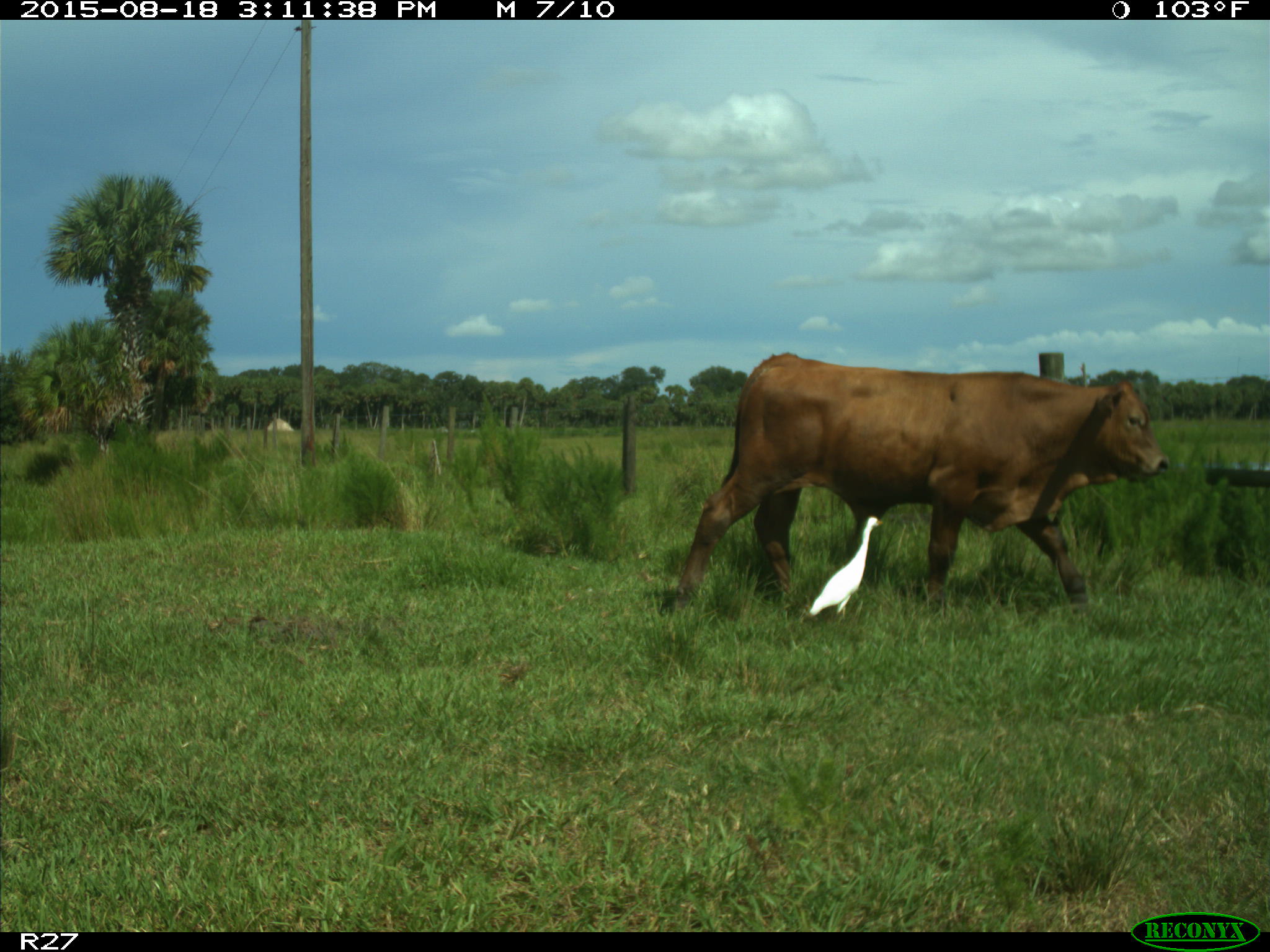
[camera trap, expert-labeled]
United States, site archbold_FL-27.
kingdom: Animalia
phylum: Chordata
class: Mammalia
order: Artiodactyla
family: Bovidae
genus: Bos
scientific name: Bos taurus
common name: domestic cow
Bos taurus (domestic cow).